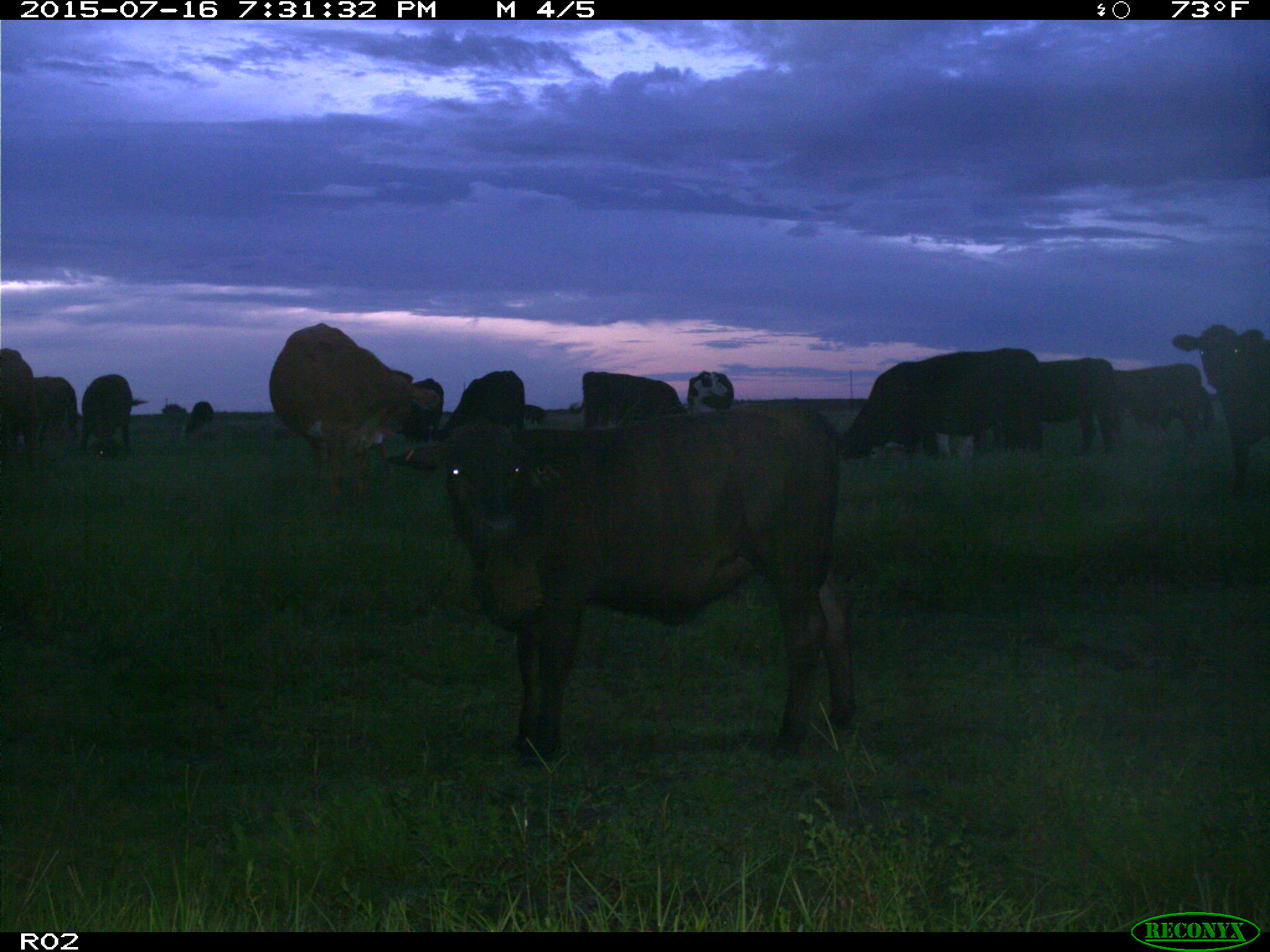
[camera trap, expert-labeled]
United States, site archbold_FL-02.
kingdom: Animalia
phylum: Chordata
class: Mammalia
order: Artiodactyla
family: Bovidae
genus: Bos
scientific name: Bos taurus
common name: domestic cow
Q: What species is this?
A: Bos taurus (domestic cow).